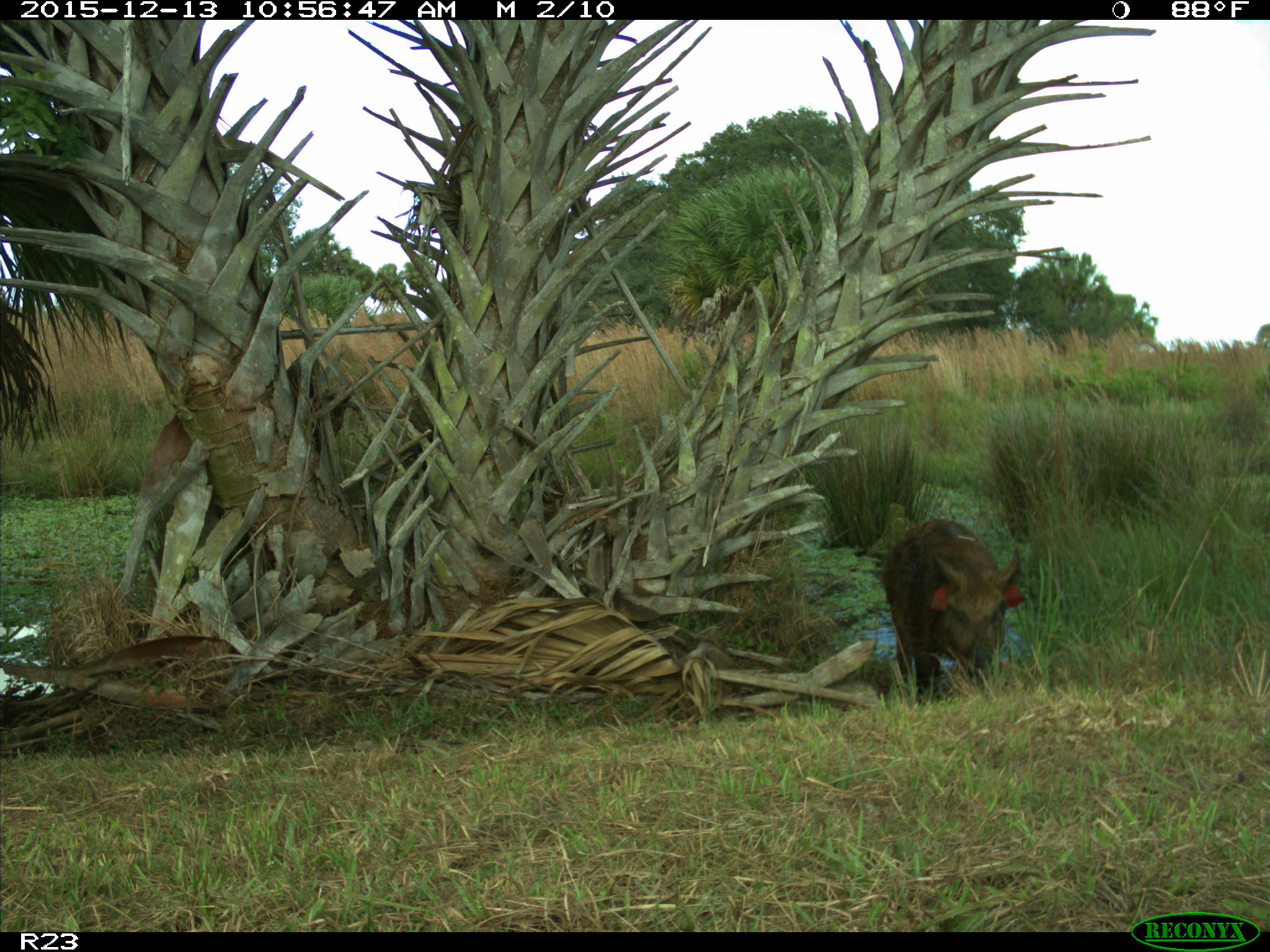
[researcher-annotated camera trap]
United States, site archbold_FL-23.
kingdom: Animalia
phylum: Chordata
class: Mammalia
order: Artiodactyla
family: Suidae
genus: Sus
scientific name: Sus scrofa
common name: wild boar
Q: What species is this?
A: Sus scrofa (wild boar).